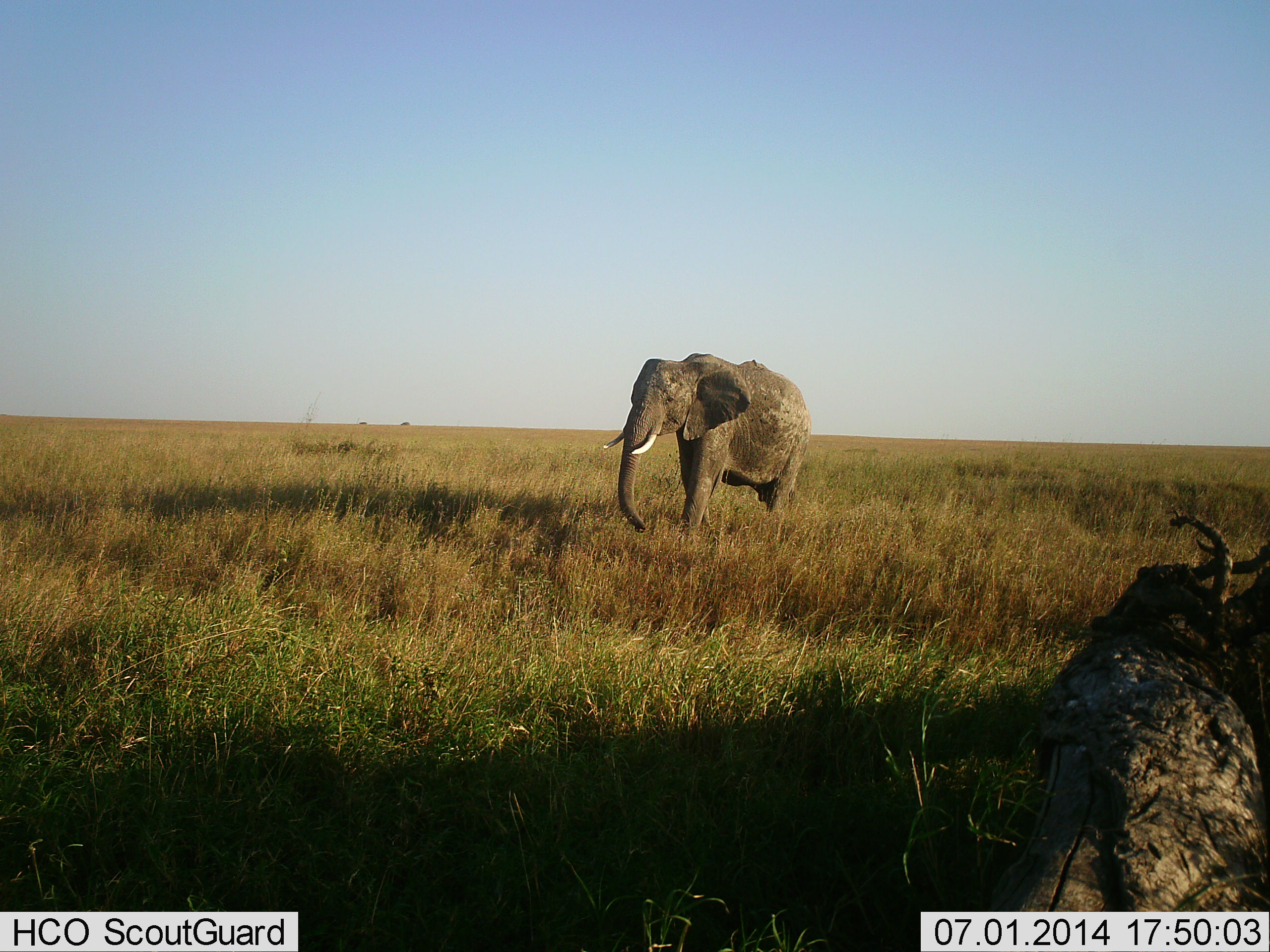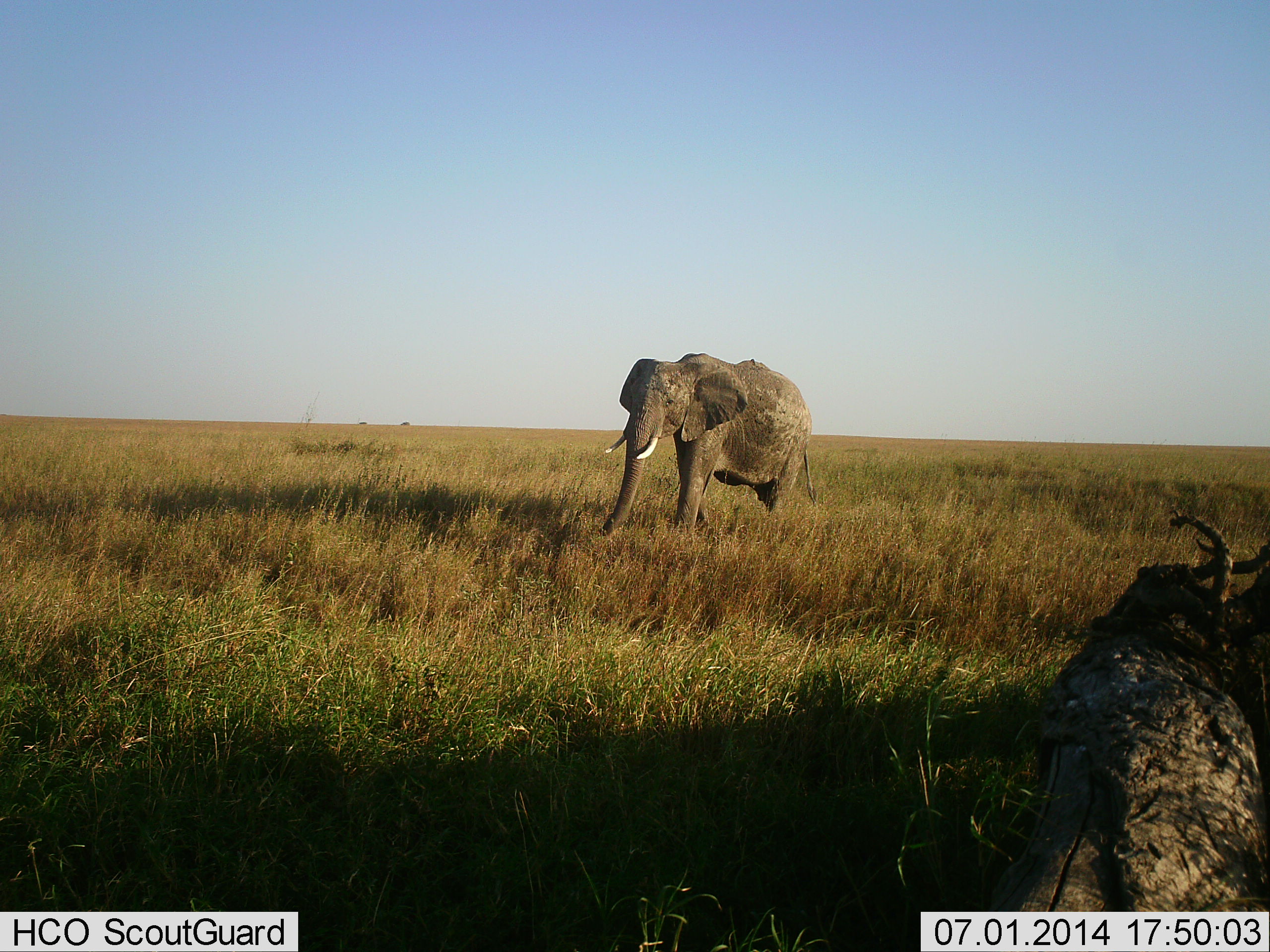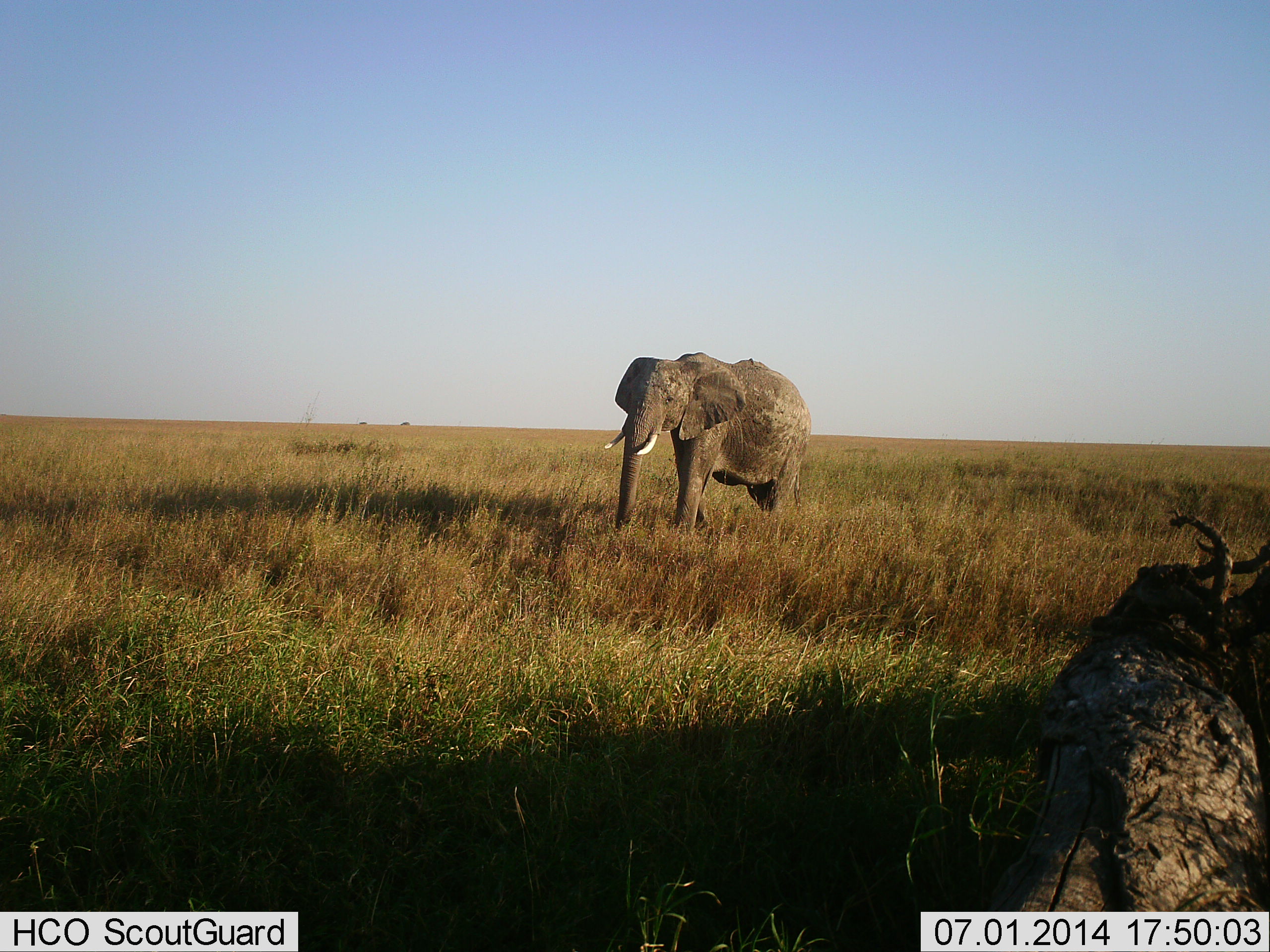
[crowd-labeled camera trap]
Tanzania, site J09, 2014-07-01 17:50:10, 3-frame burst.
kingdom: Animalia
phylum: Chordata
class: Mammalia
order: Proboscidea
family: Elephantidae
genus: Loxodonta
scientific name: Loxodonta africana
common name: african bush elephant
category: elephant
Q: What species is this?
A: Elephant (african bush elephant) (Loxodonta africana).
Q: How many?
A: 1.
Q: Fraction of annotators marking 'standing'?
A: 60%.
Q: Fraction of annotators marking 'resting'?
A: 0%.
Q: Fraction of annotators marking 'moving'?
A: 30%.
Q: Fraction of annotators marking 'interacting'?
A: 0%.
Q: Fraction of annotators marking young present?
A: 0%.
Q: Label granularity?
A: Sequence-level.